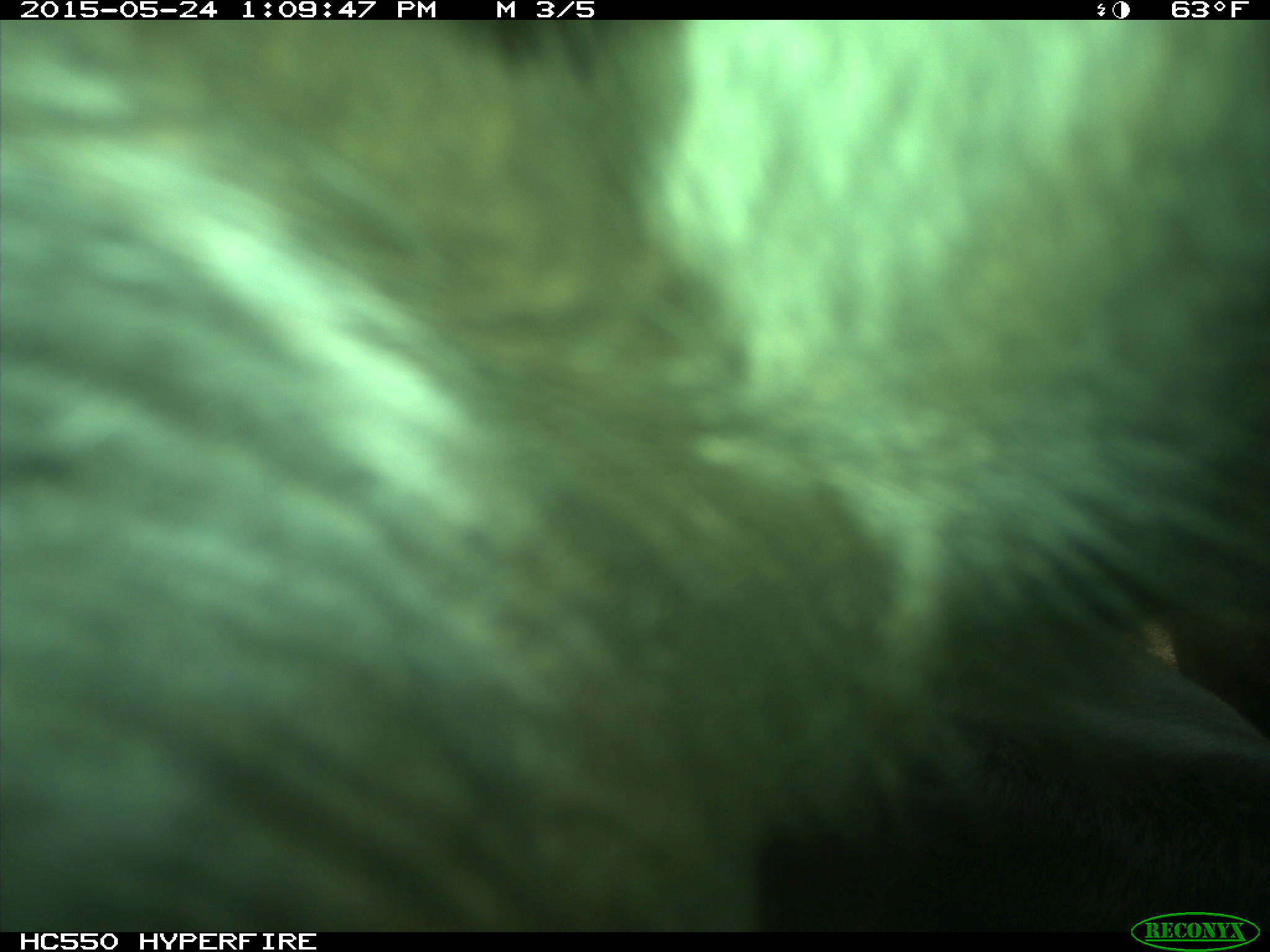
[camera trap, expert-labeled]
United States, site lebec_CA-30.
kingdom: Animalia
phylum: Chordata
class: Mammalia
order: Artiodactyla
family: Bovidae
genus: Bos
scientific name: Bos taurus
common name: domestic cow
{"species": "Bos taurus (domestic cow)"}